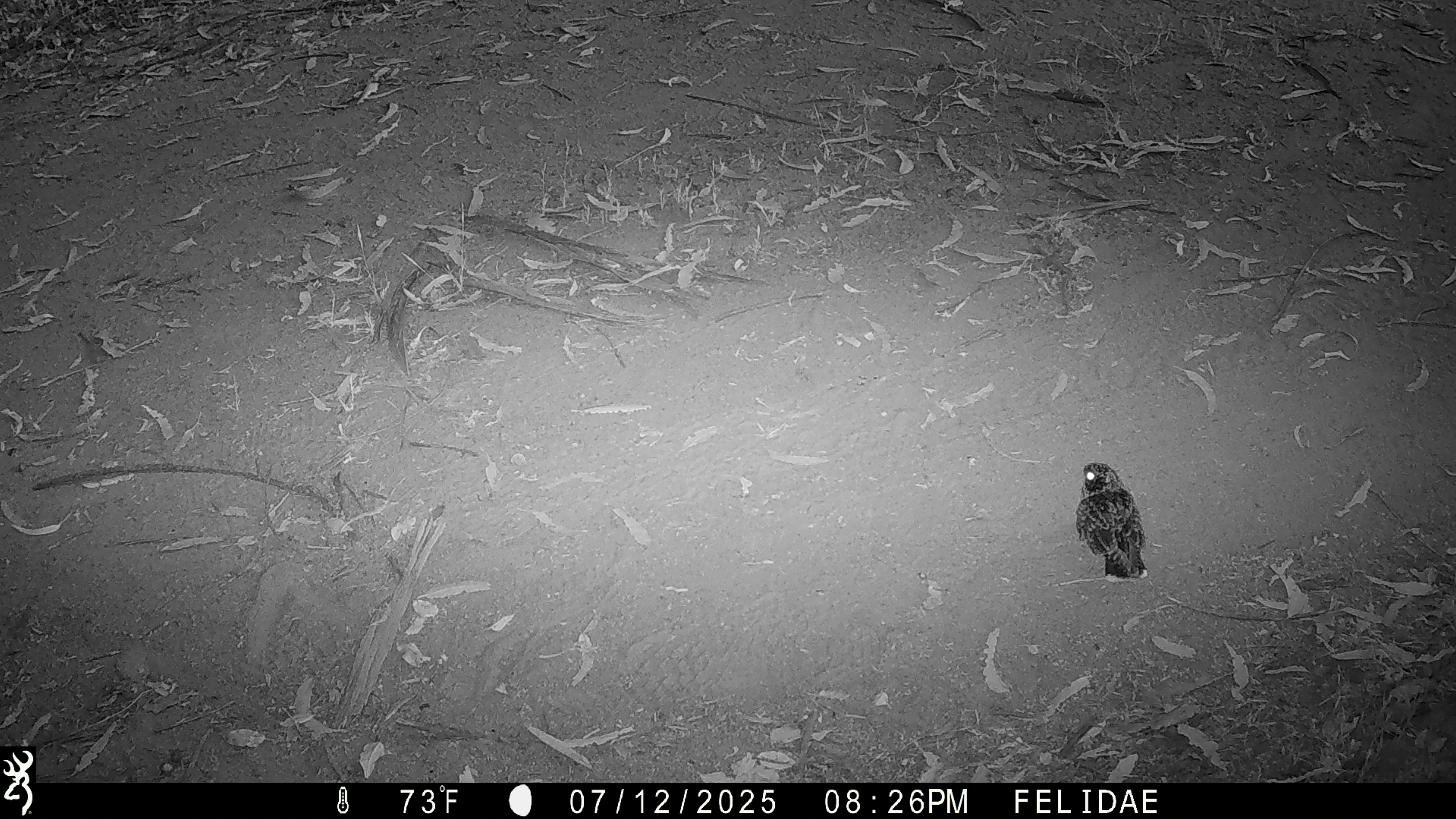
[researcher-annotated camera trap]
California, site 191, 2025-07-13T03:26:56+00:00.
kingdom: Animalia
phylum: Chordata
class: Aves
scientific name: Aves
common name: bird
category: unknown bird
Unknown bird (bird) (Aves).